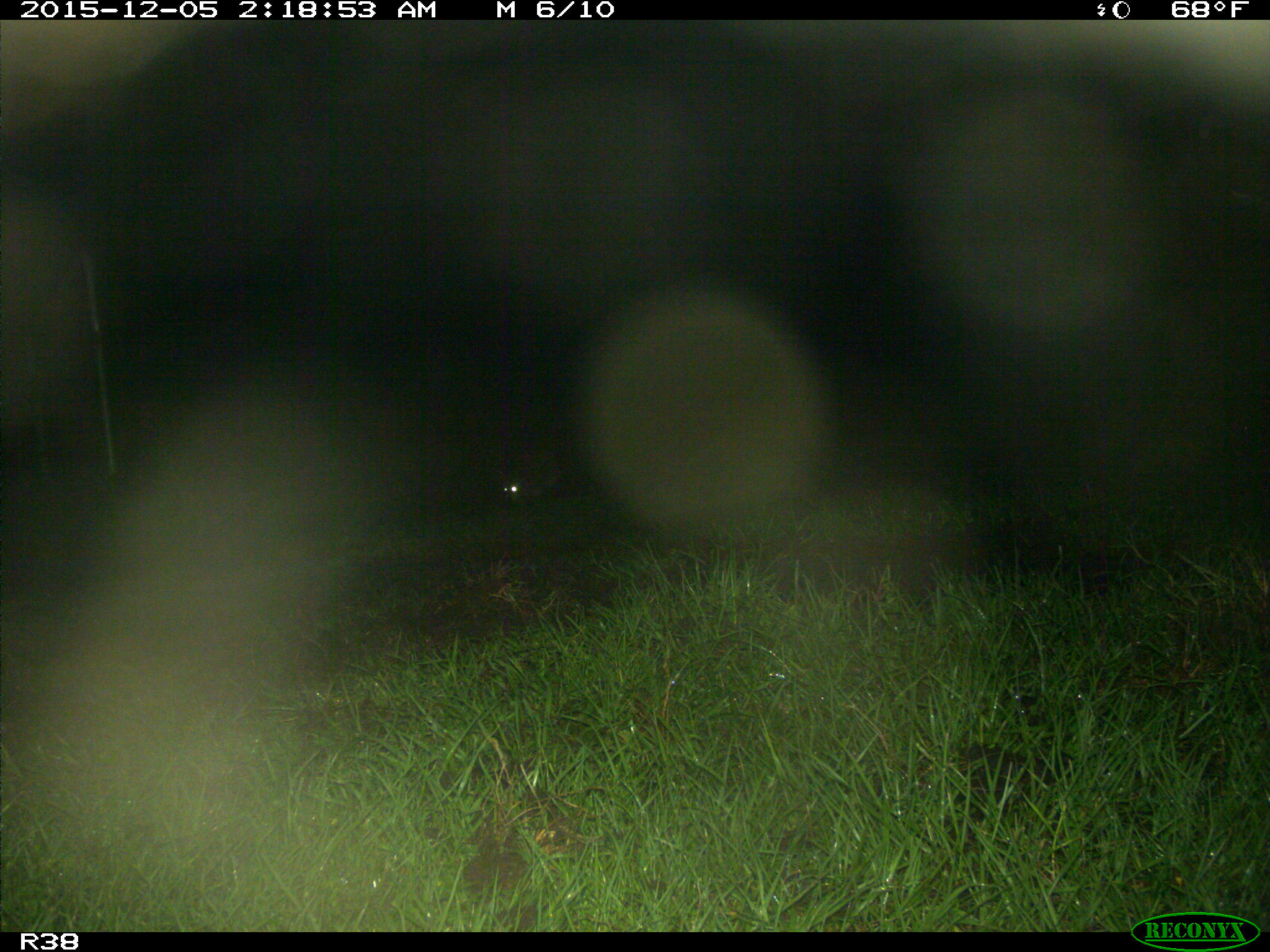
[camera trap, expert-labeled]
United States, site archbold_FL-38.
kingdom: Animalia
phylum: Chordata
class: Mammalia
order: Carnivora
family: Procyonidae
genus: Procyon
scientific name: Procyon lotor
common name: common raccoon